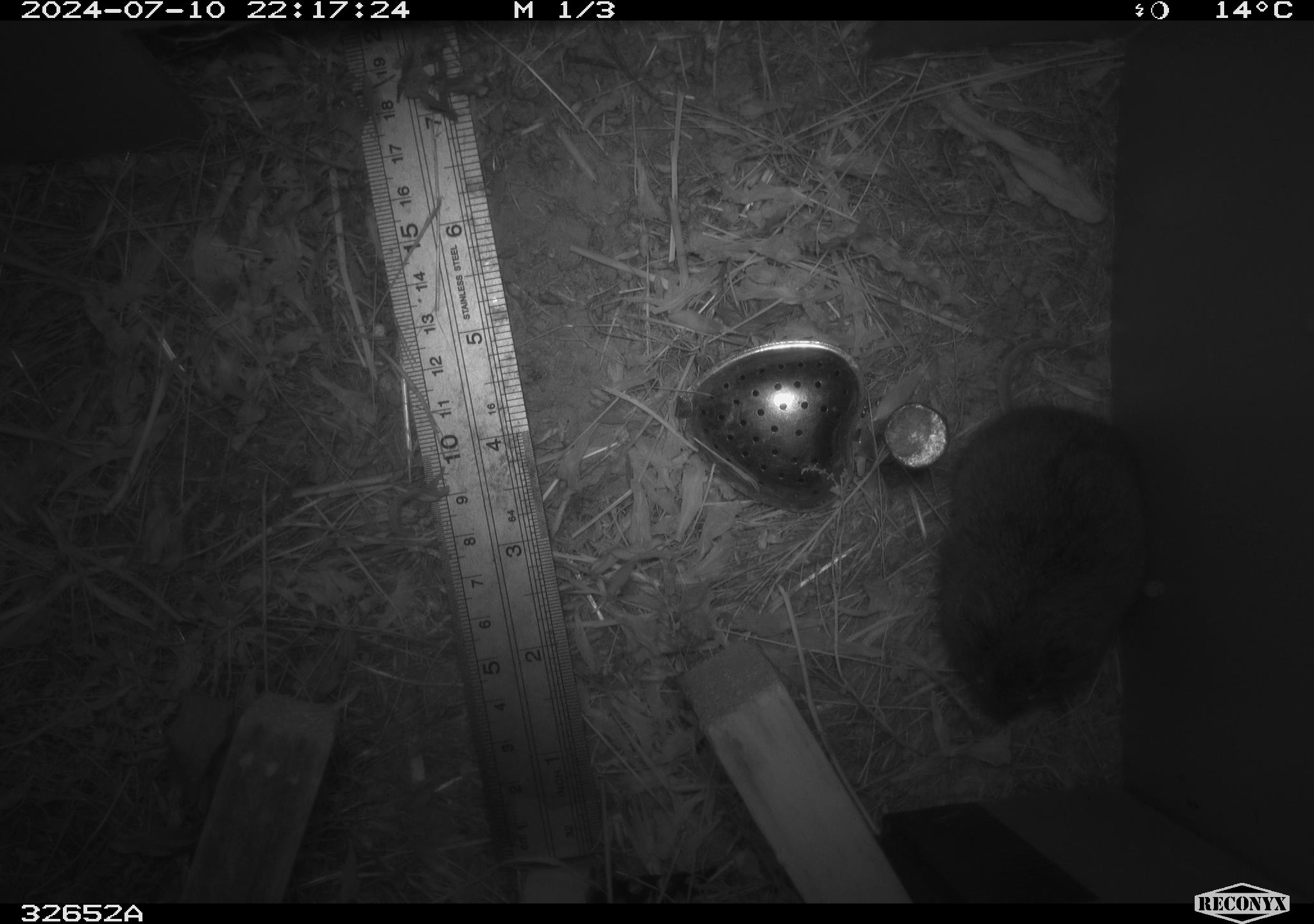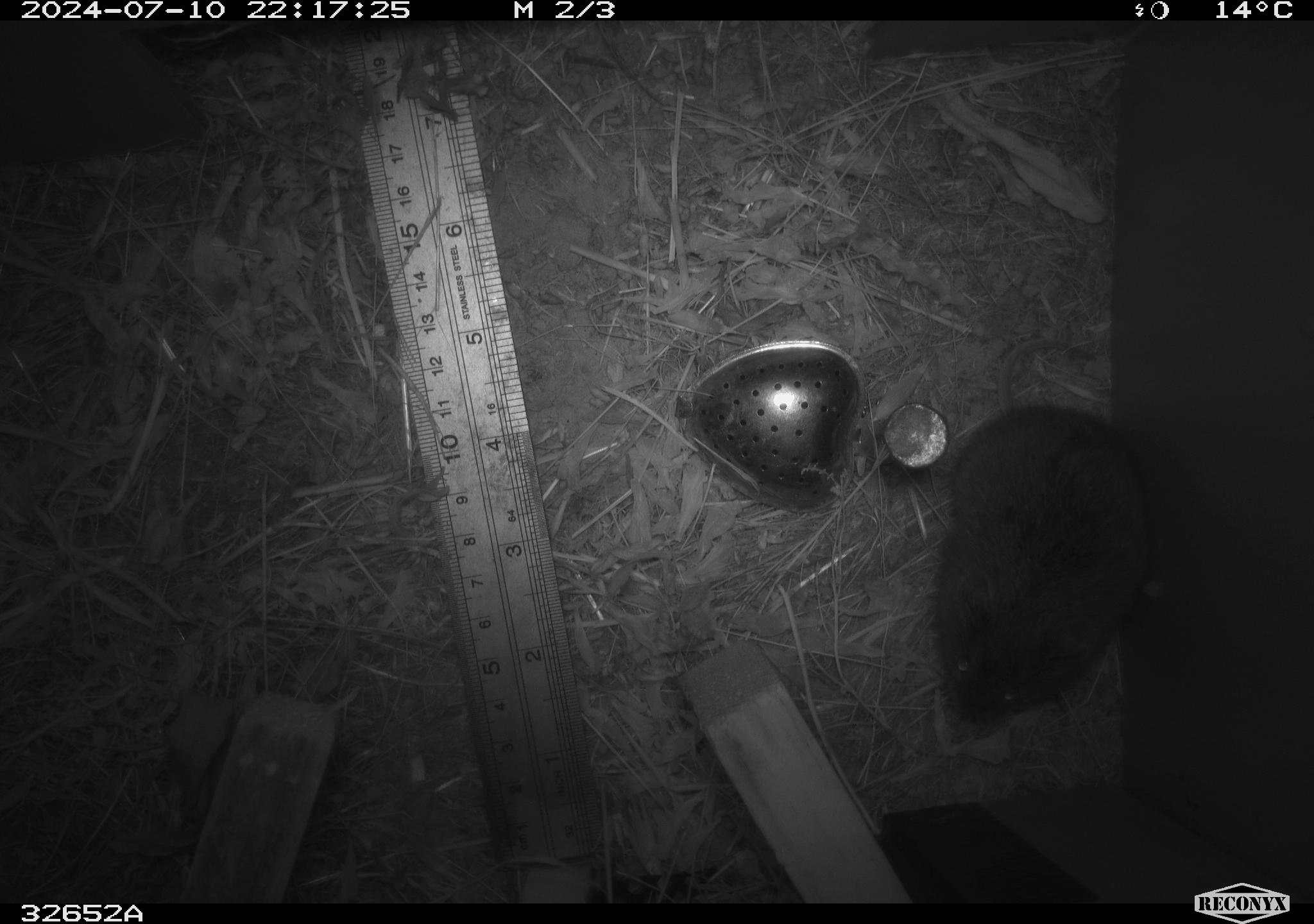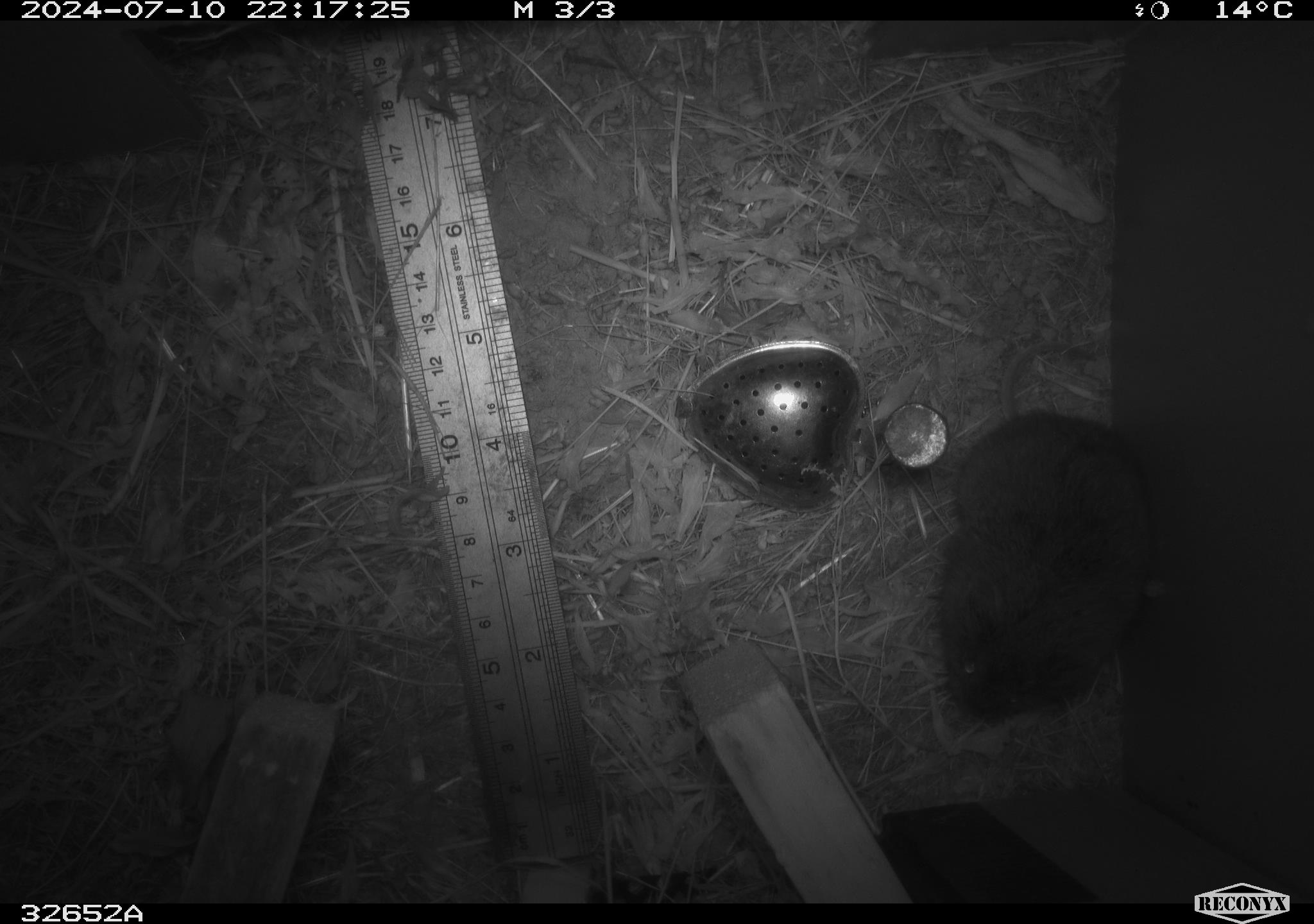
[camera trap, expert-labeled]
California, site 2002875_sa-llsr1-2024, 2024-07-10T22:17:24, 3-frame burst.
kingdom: Animalia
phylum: Chordata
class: Mammalia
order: Rodentia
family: Cricetidae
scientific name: Arvicolinae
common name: voles, lemmings, and muskrats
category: arvicolinae subfamily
Arvicolinae subfamily (voles, lemmings, and muskrats) (Arvicolinae).